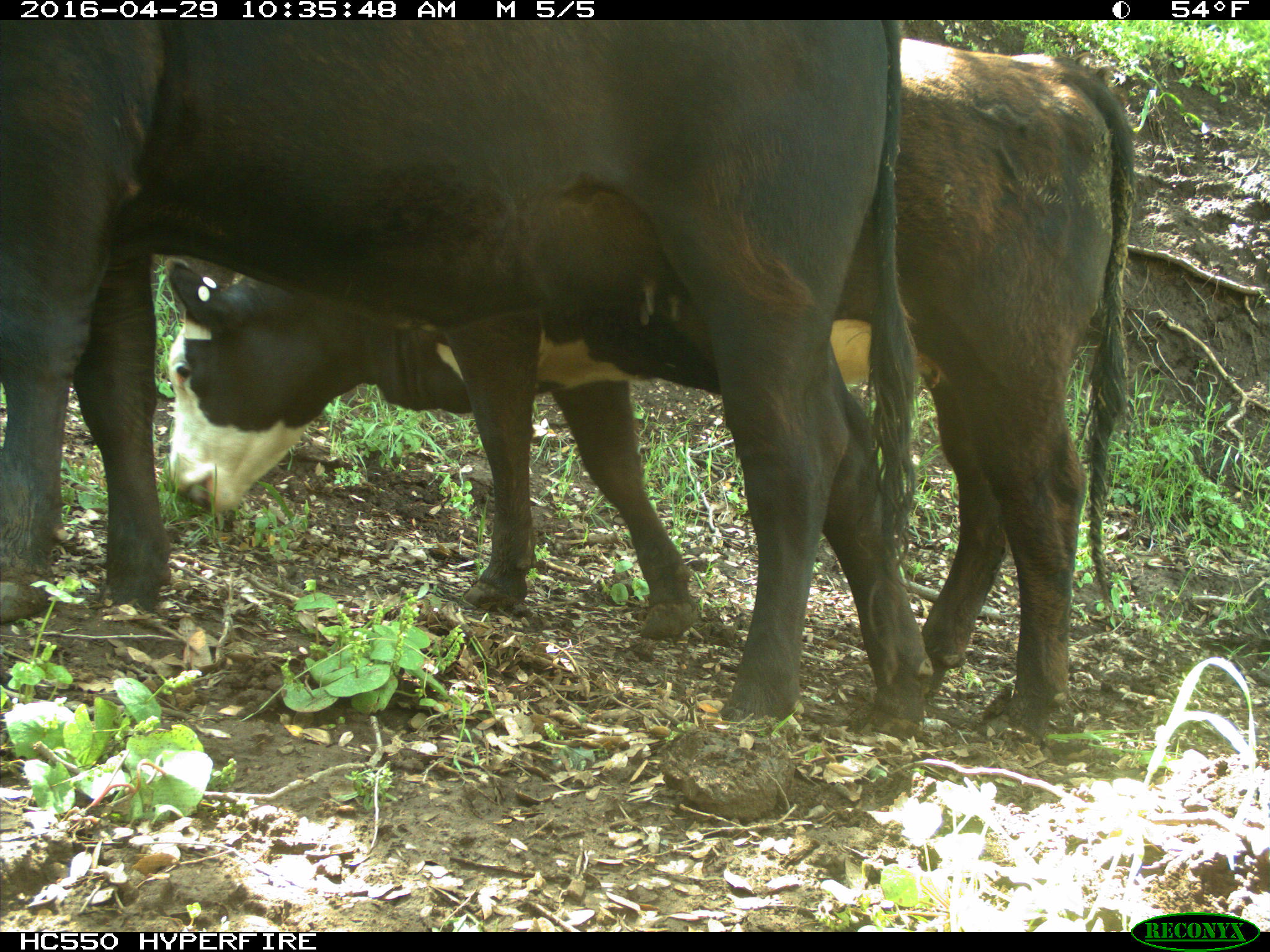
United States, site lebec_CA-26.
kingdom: Animalia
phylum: Chordata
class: Mammalia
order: Artiodactyla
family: Bovidae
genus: Bos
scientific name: Bos taurus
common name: domestic cow